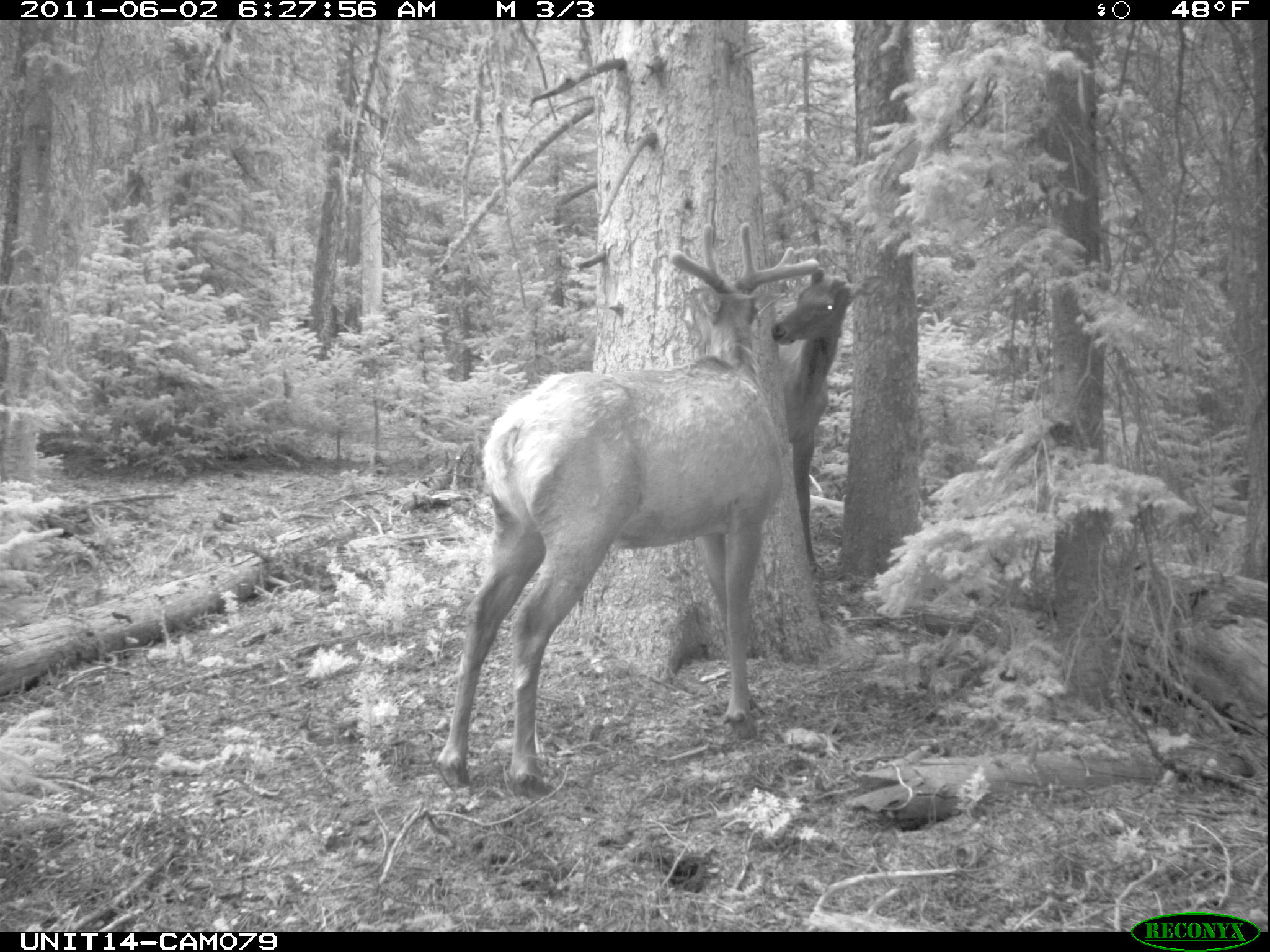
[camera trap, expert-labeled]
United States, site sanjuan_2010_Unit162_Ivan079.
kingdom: Animalia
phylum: Chordata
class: Mammalia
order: Artiodactyla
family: Cervidae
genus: Cervus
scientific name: Cervus elaphus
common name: red deer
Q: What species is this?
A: Cervus elaphus (red deer).